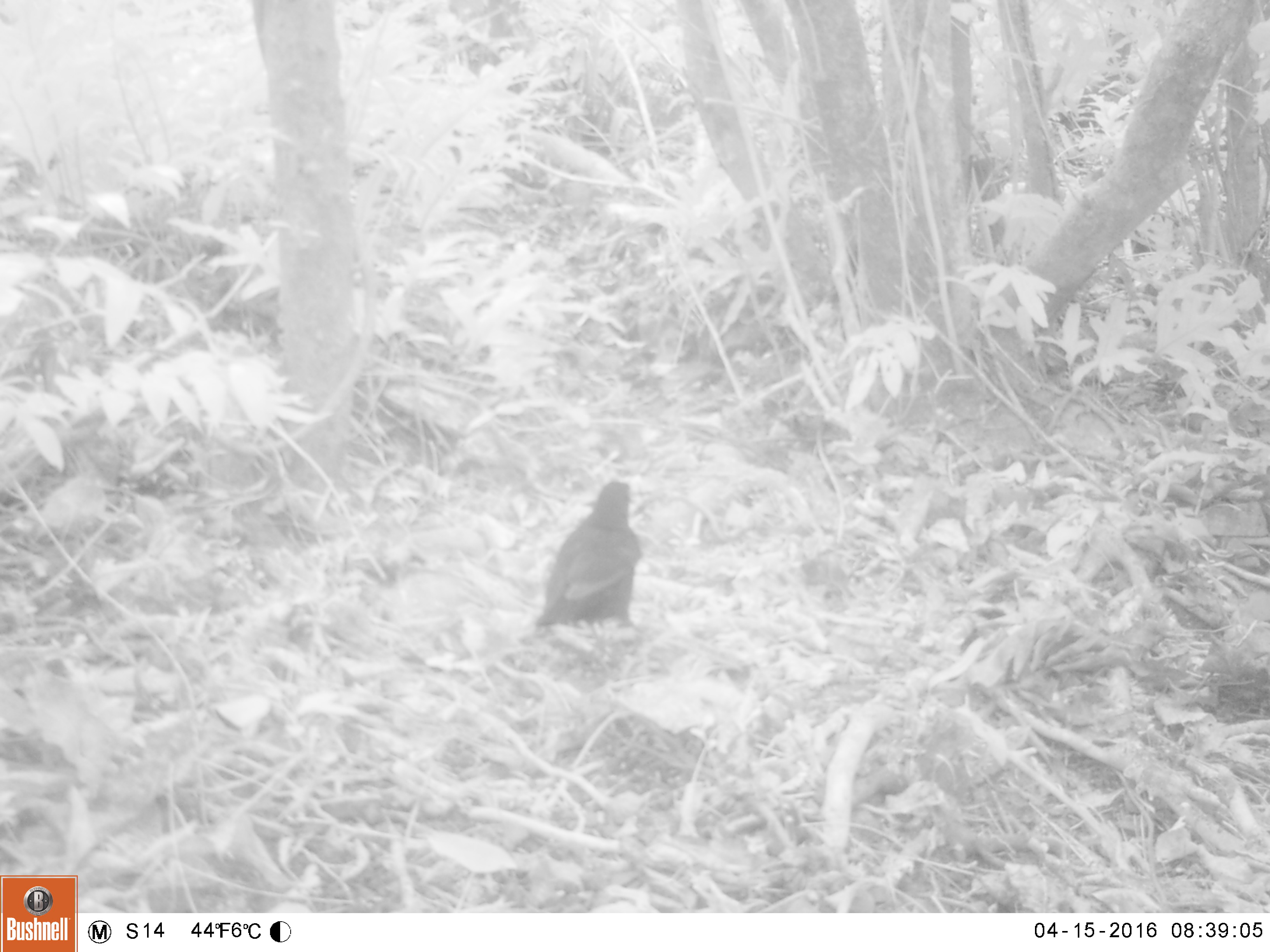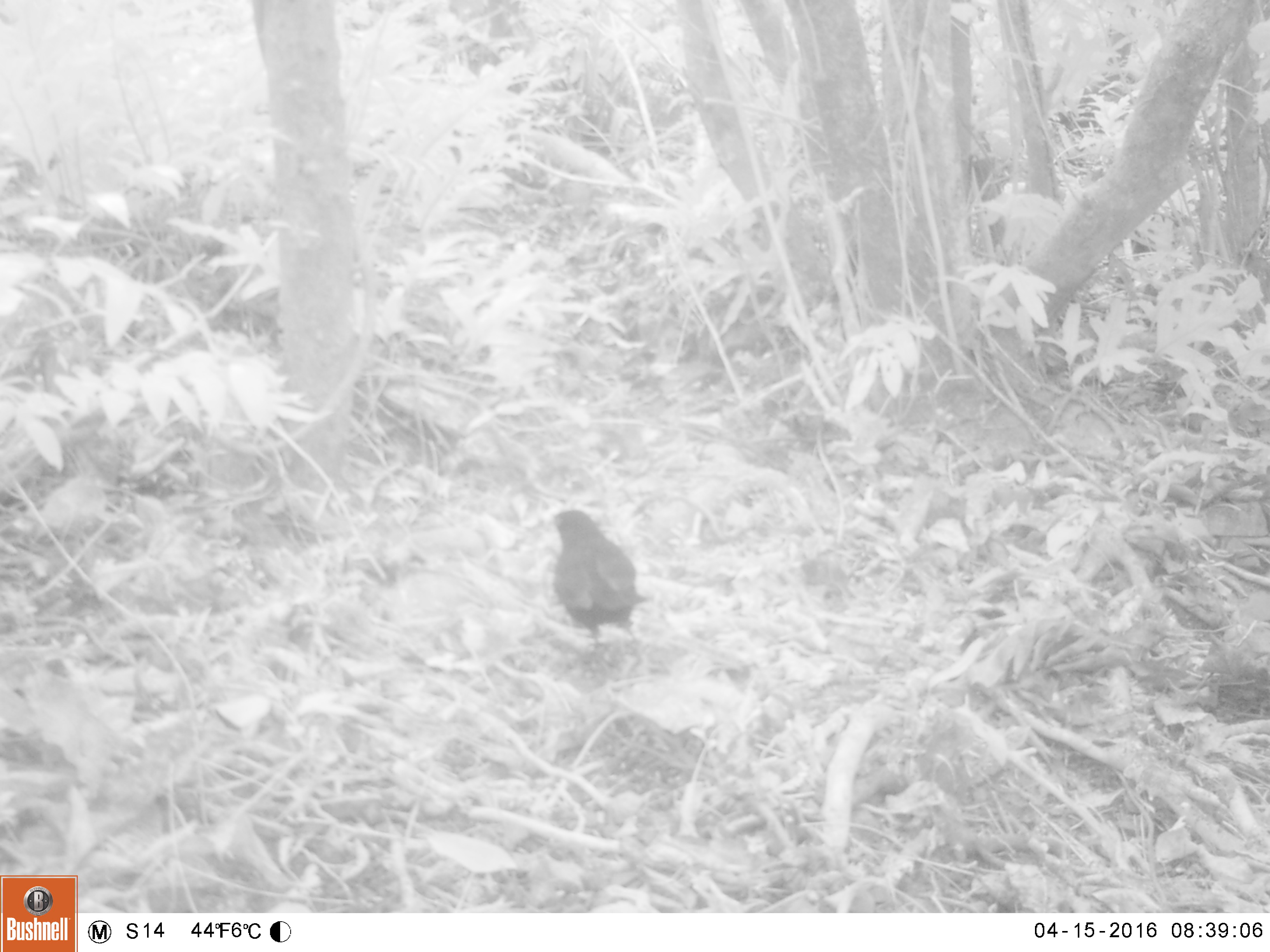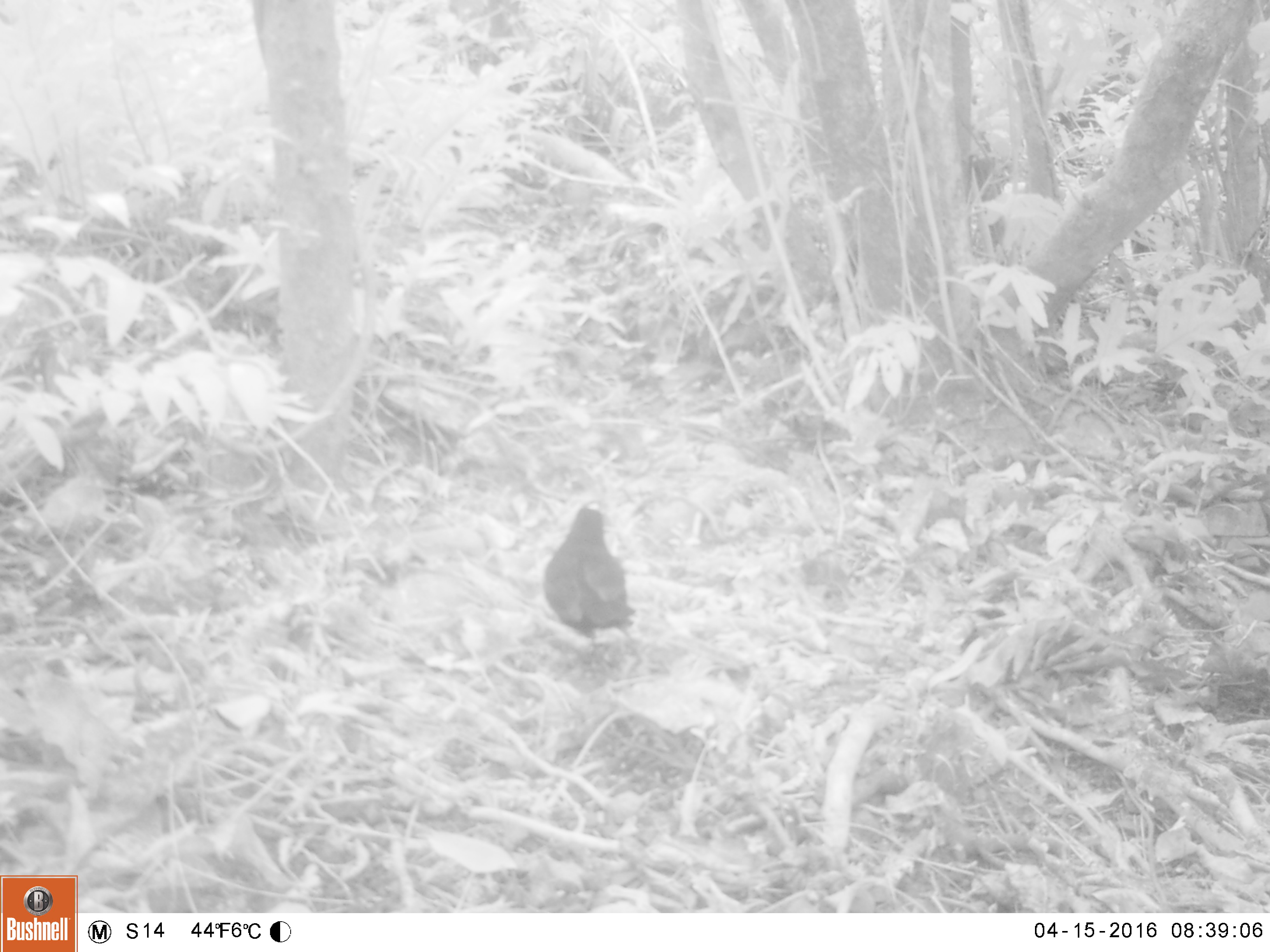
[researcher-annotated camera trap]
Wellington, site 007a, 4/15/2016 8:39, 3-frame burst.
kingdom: Animalia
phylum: Chordata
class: Aves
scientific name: Aves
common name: bird